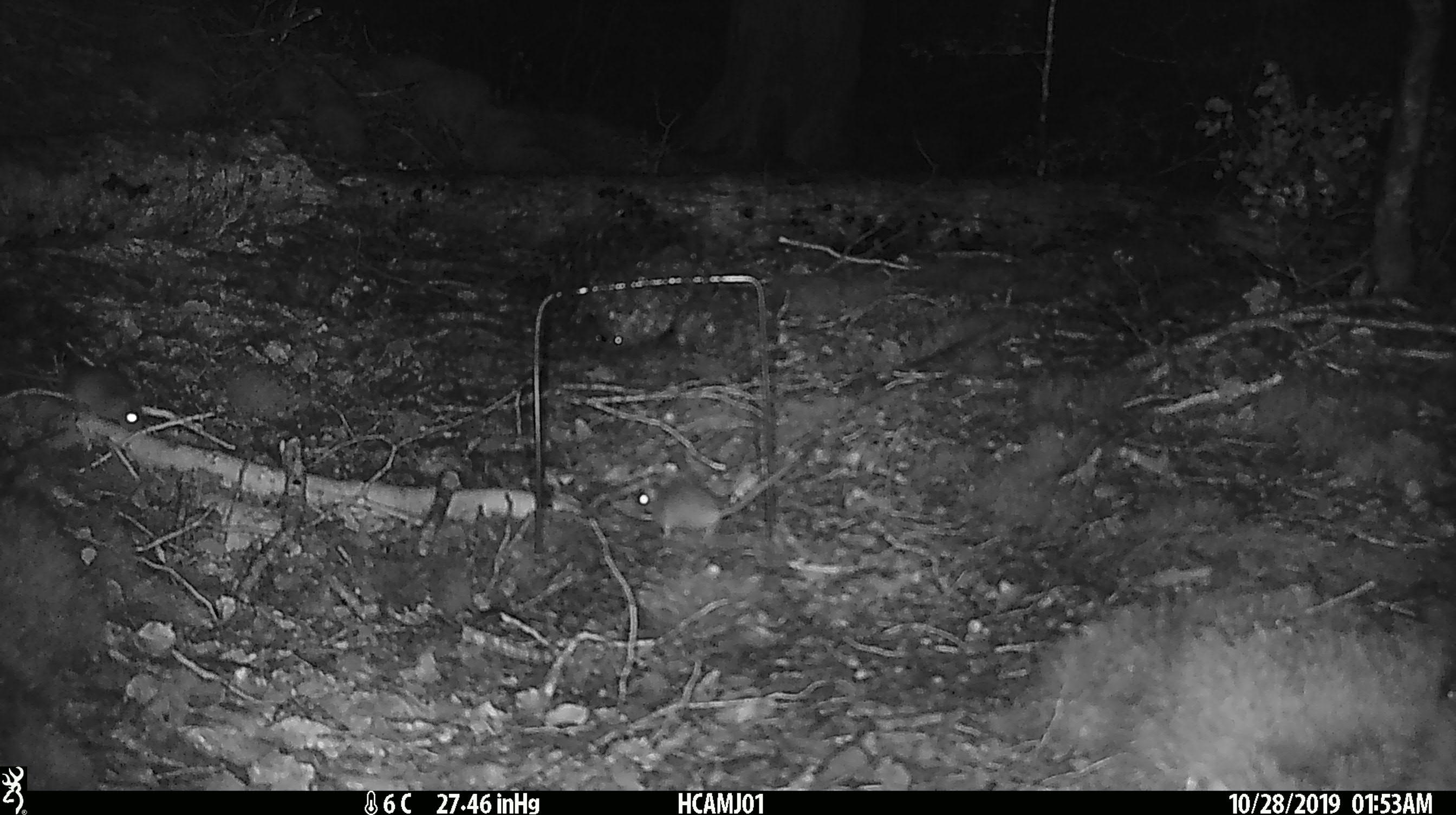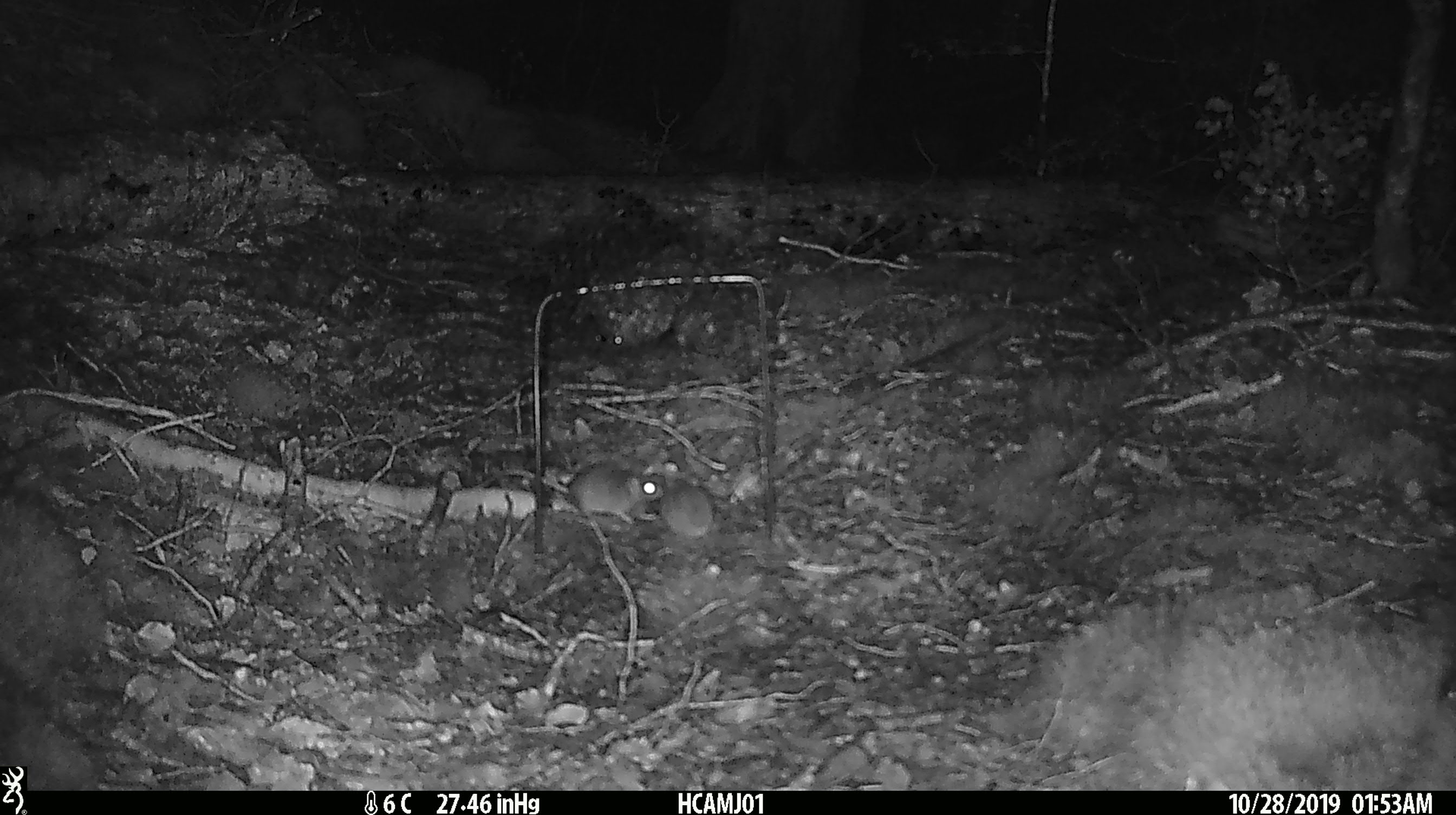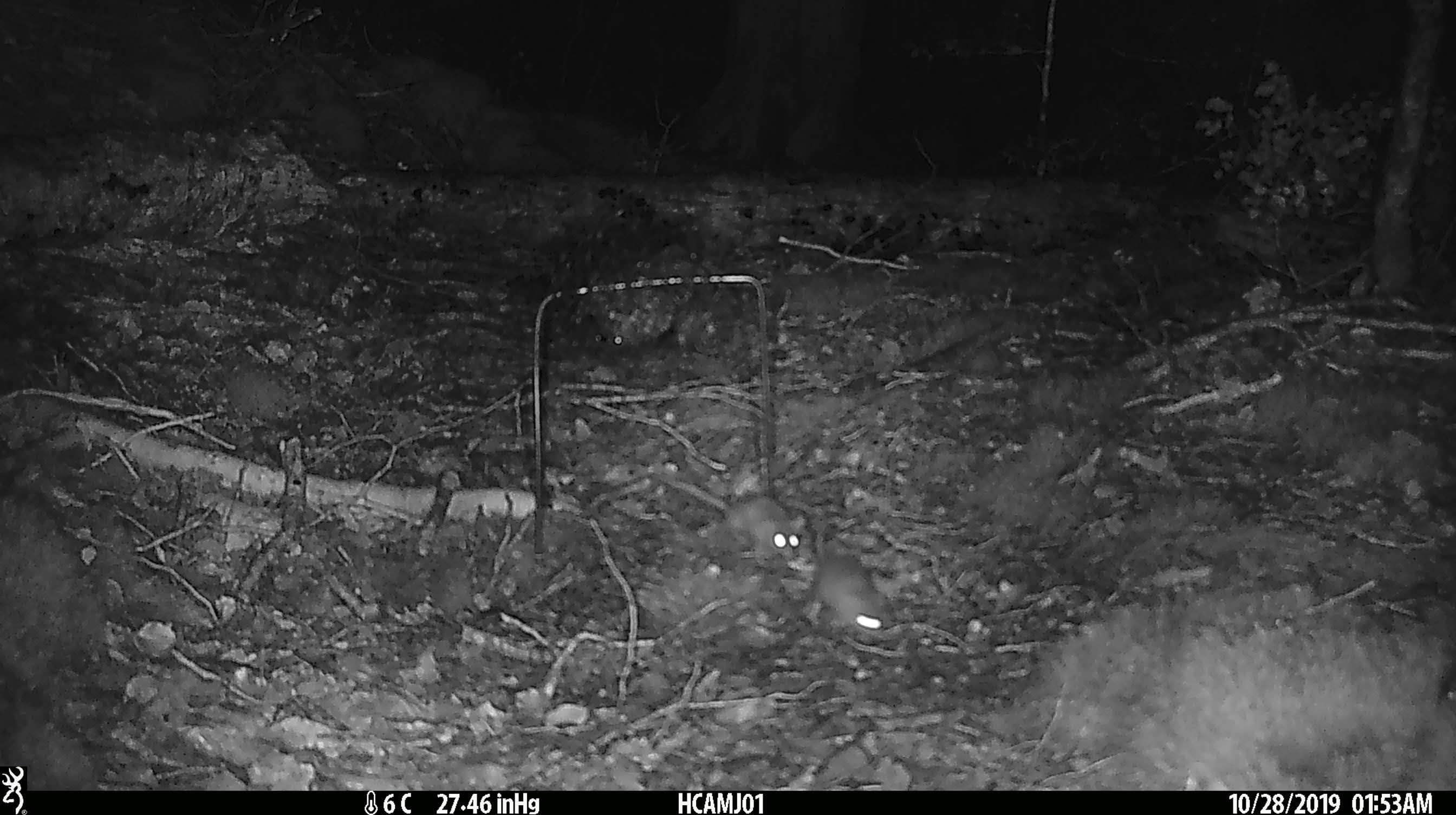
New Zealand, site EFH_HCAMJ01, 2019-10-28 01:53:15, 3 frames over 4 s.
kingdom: Animalia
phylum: Chordata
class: Mammalia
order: Rodentia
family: Muridae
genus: Mus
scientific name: Mus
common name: mouse